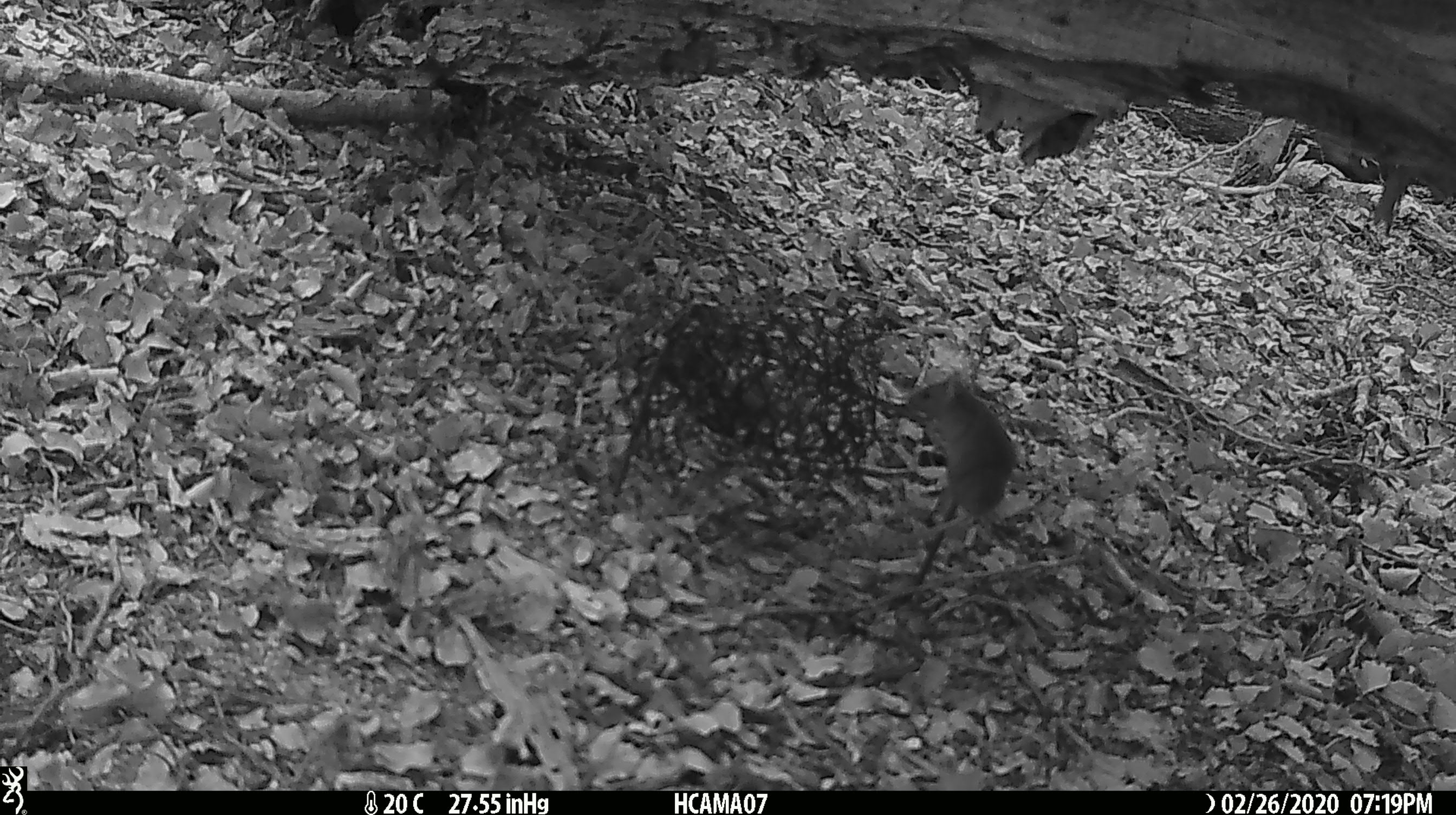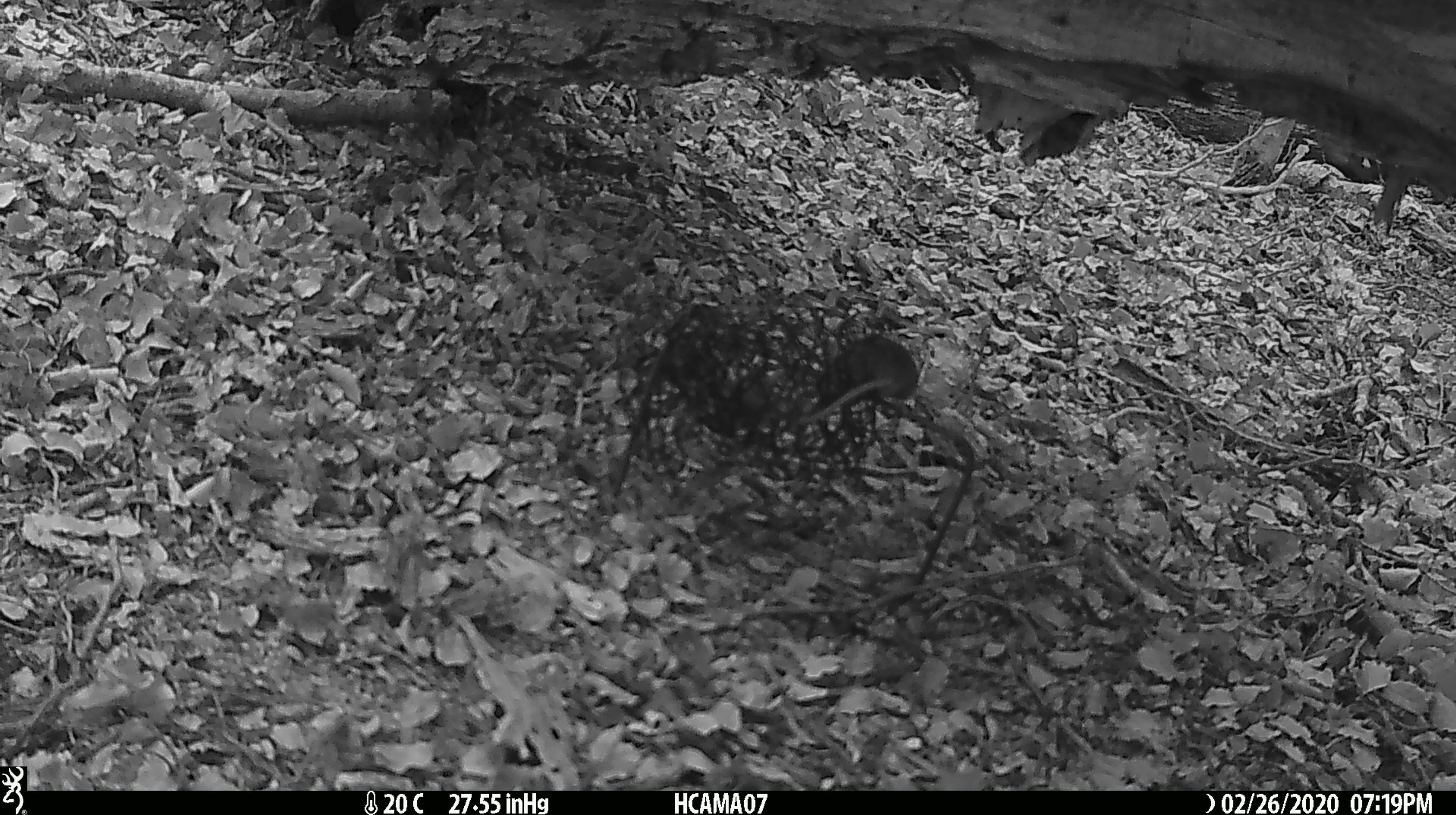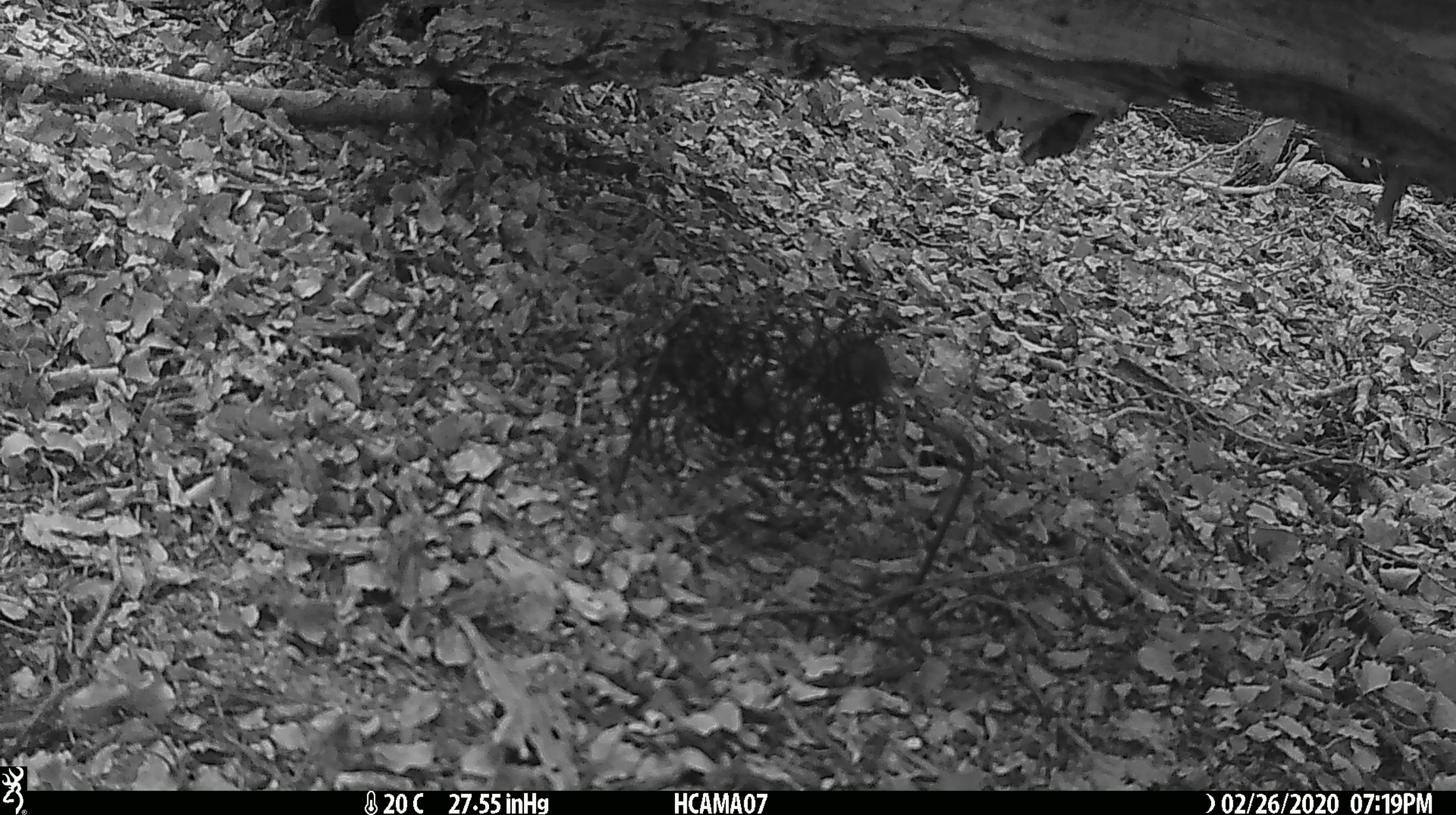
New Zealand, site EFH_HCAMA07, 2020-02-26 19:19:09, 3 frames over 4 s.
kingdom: Animalia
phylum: Chordata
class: Mammalia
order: Rodentia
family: Muridae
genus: Mus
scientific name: Mus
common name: mouse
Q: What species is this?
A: Mouse (Mus).